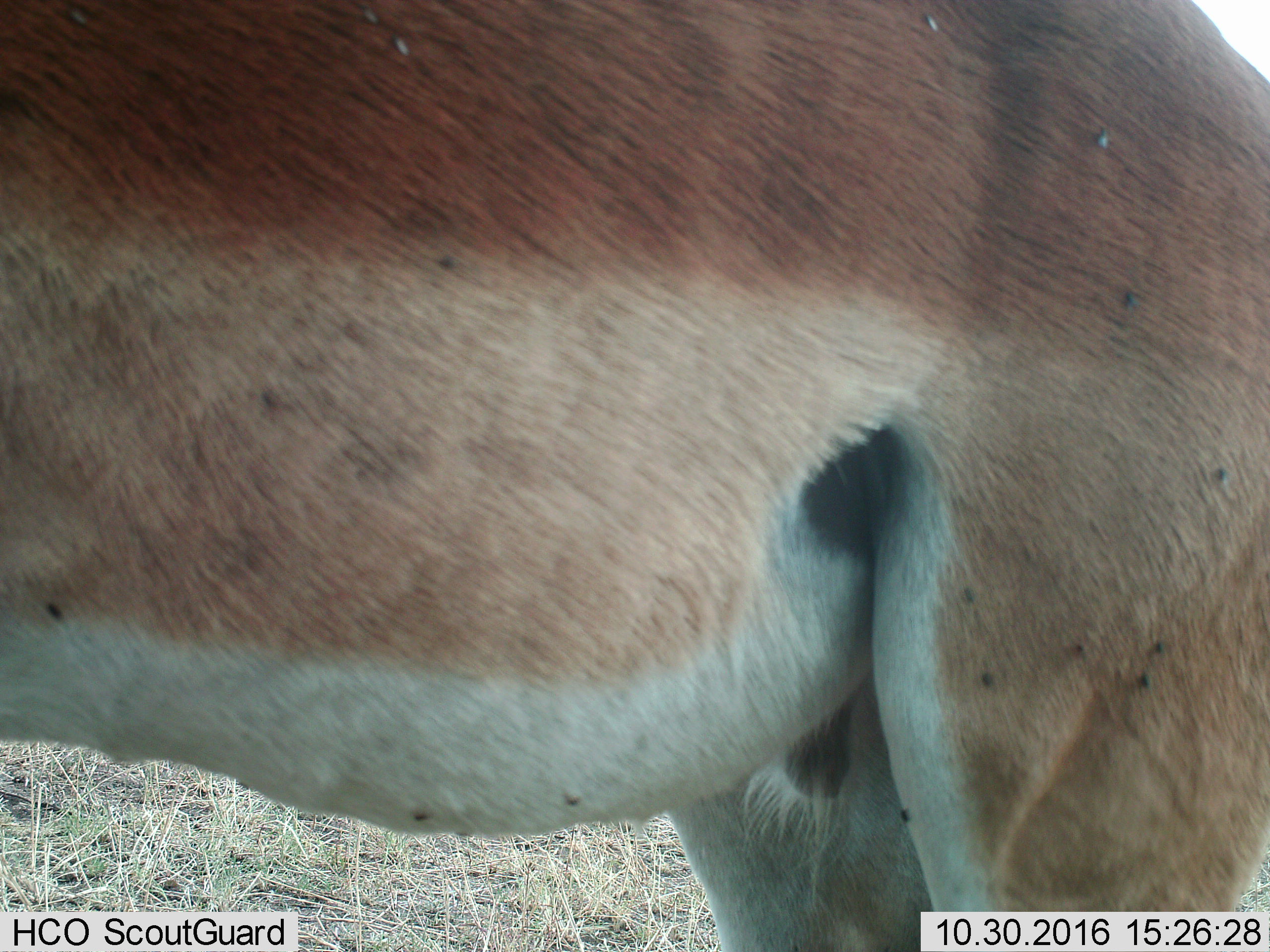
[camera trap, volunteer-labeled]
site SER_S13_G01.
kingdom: Animalia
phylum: Chordata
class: Mammalia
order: Artiodactyla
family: Bovidae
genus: Aepyceros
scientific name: Aepyceros melampus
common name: impala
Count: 1.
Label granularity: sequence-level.